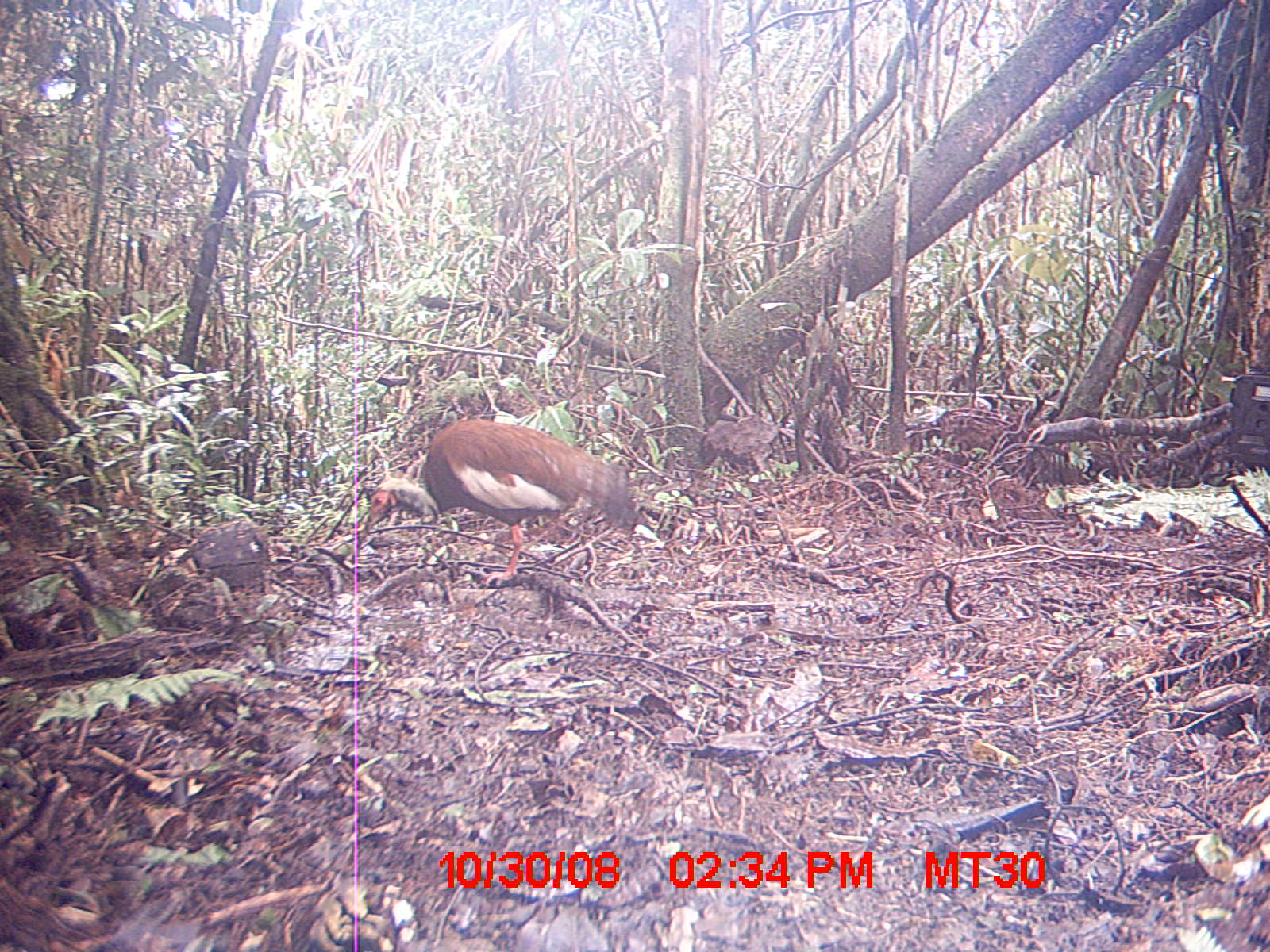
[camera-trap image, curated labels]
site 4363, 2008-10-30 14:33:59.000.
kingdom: Animalia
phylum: Chordata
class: Aves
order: Pelecaniformes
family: Threskiornithidae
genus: Lophotibis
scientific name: Lophotibis cristata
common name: madagascan ibis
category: lophotibis cristataa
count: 1